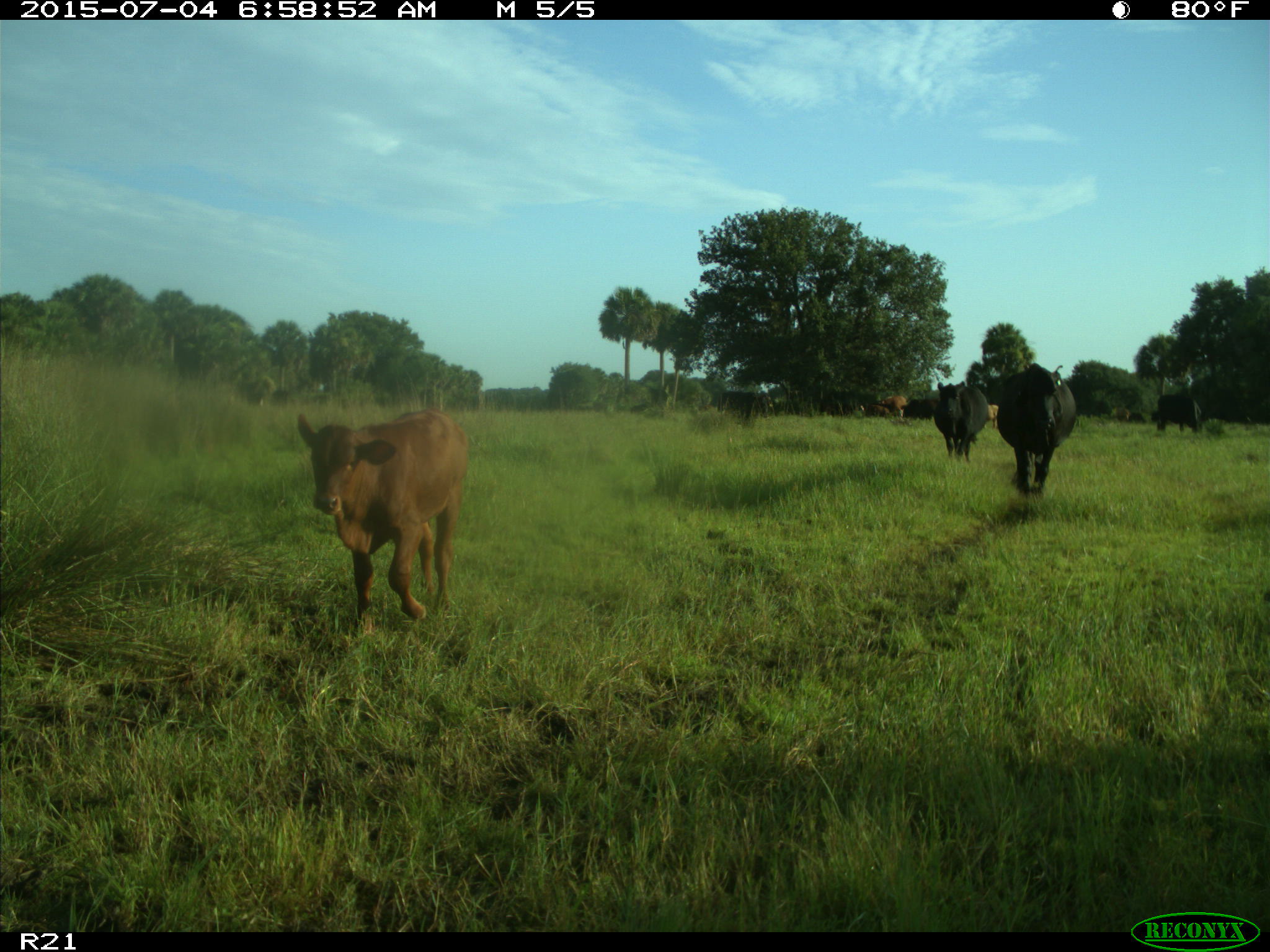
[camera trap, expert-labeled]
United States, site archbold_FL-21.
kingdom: Animalia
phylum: Chordata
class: Mammalia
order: Artiodactyla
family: Bovidae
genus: Bos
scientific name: Bos taurus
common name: domestic cow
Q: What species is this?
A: Bos taurus (domestic cow).